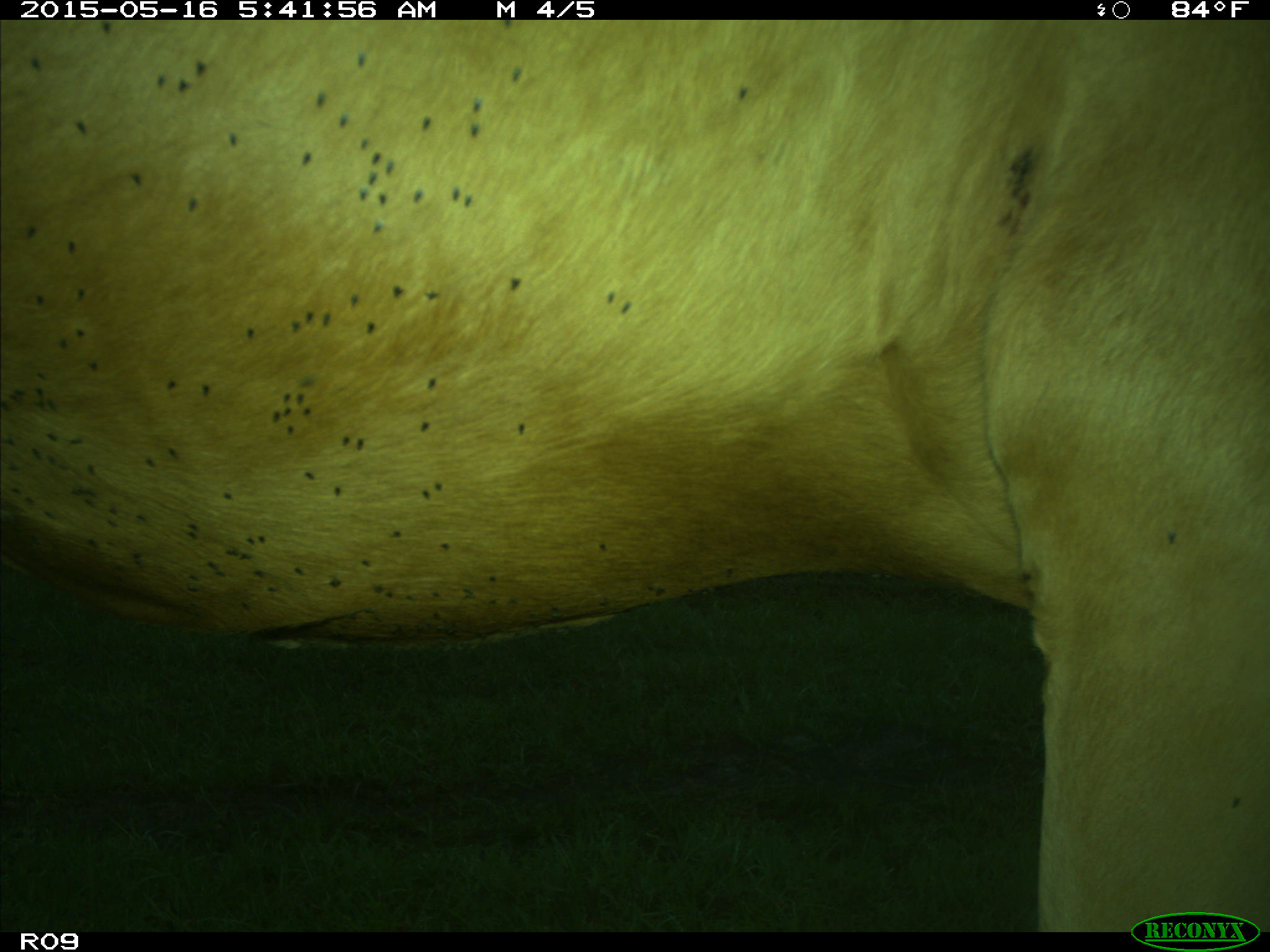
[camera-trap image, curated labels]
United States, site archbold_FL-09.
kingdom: Animalia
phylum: Chordata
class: Mammalia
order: Artiodactyla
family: Bovidae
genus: Bos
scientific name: Bos taurus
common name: domestic cow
Bos taurus (domestic cow).